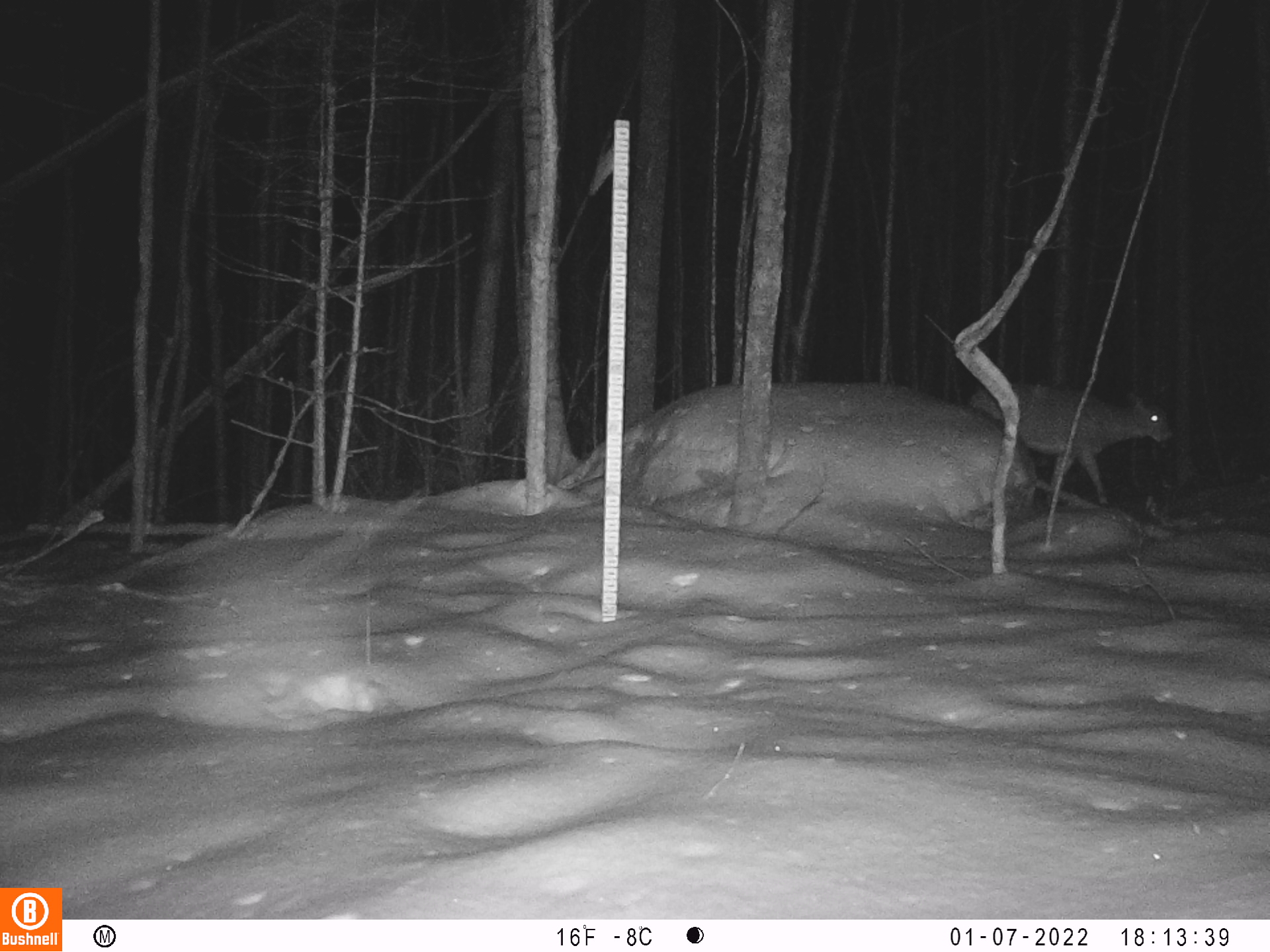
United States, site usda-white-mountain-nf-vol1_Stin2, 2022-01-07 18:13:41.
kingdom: Animalia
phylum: Chordata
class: Mammalia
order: Artiodactyla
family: Cervidae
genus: Odocoileus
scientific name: Odocoileus virginianus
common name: white-tailed deer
White-tailed deer (Odocoileus virginianus).